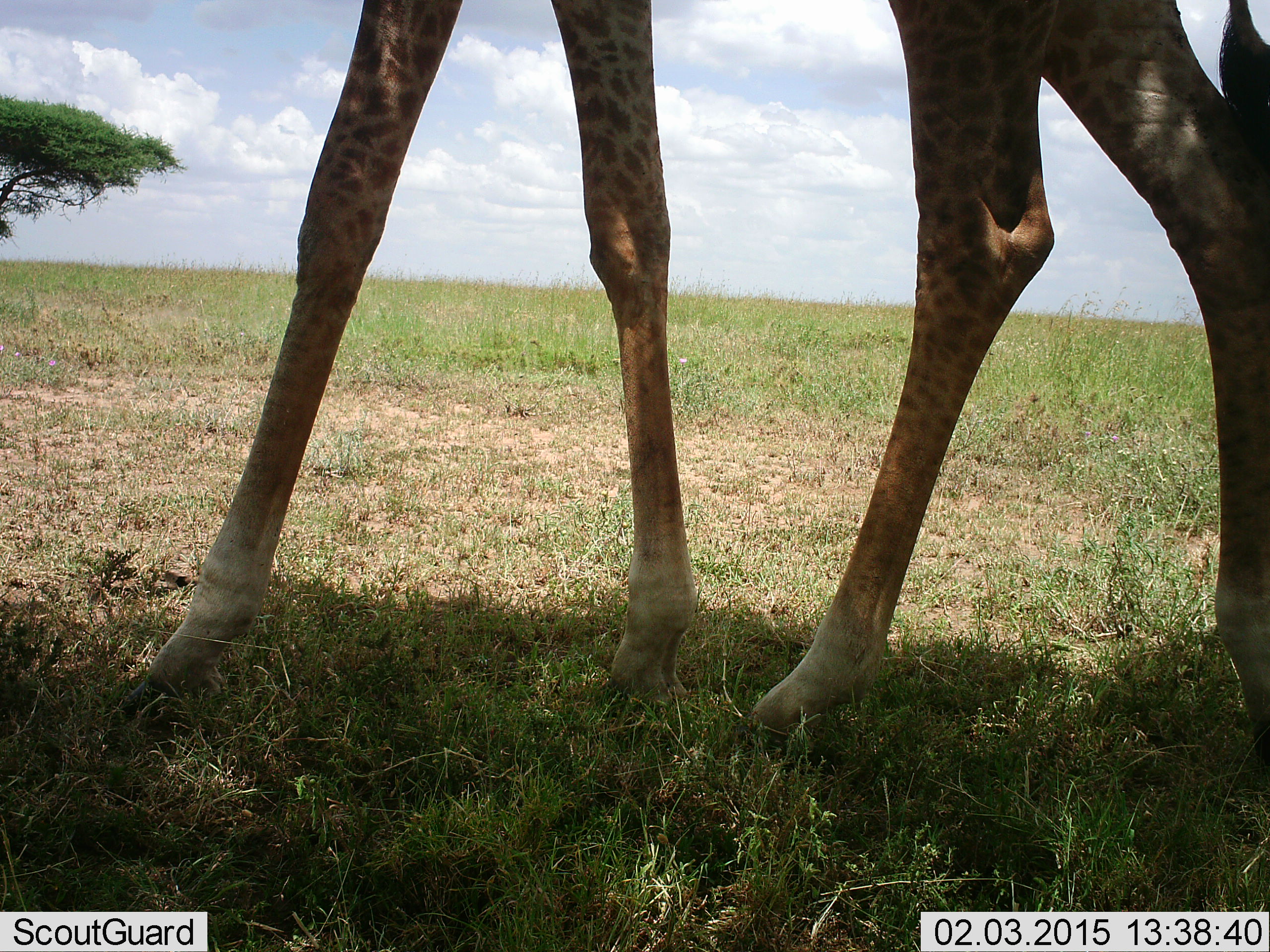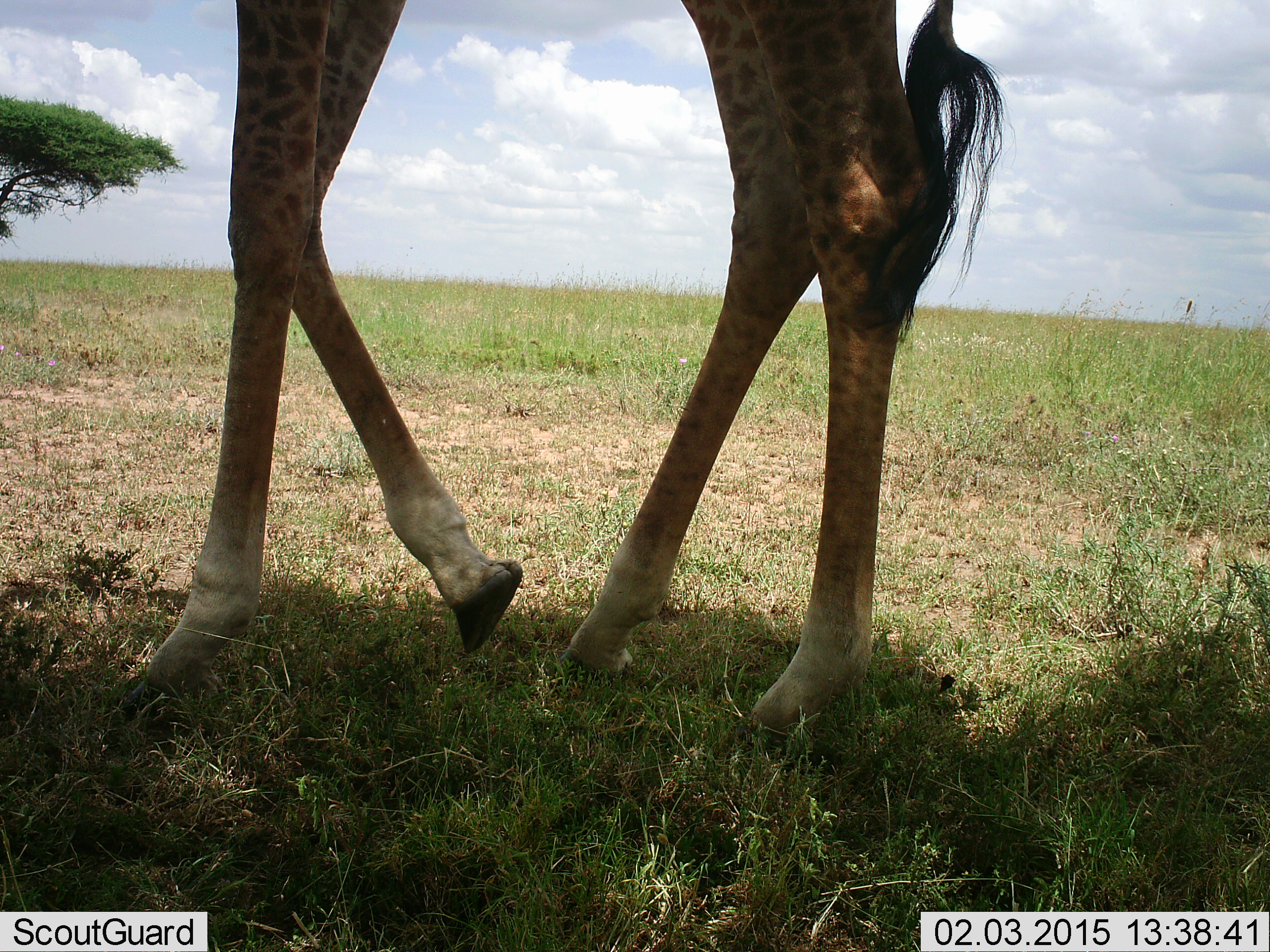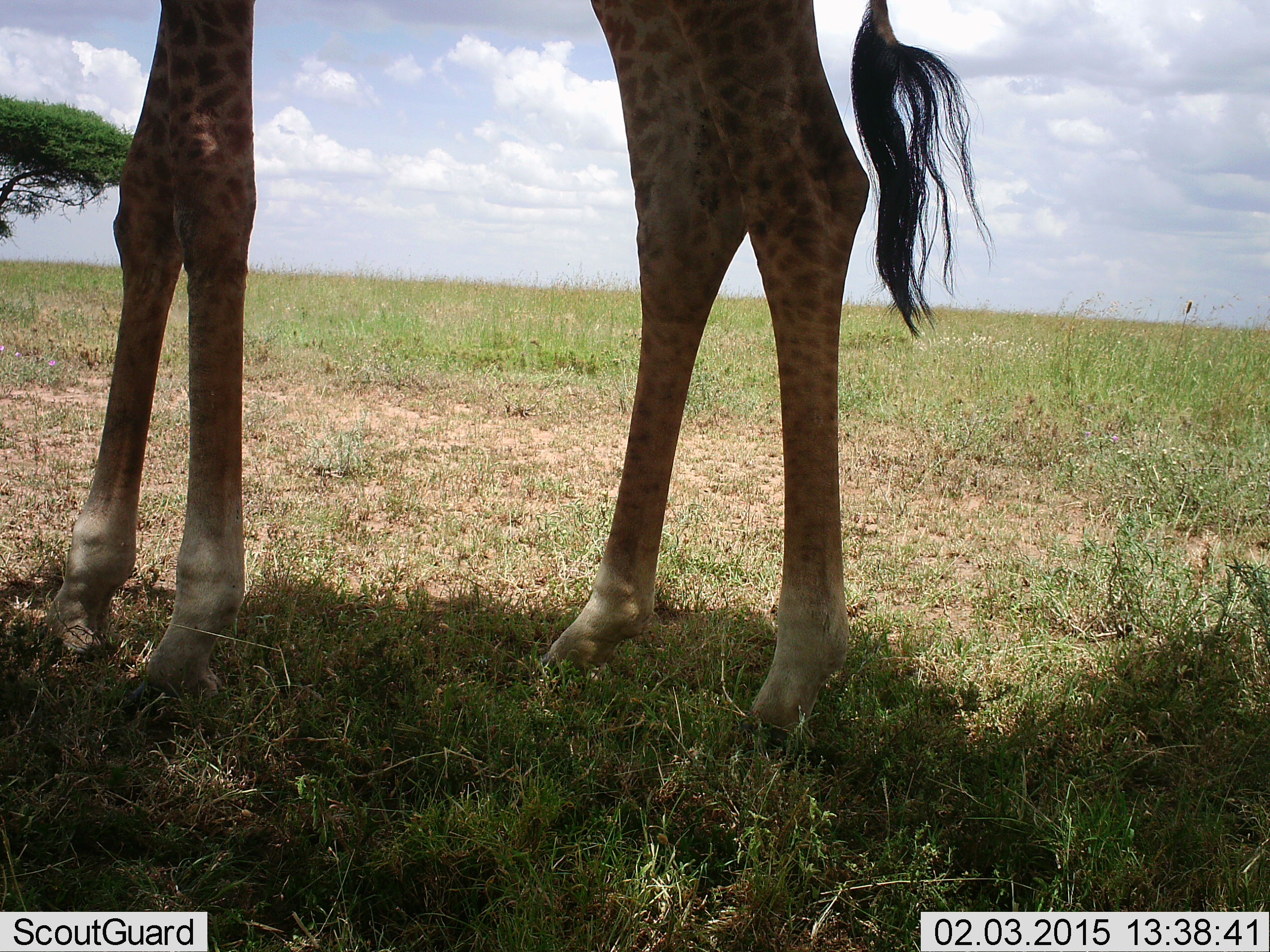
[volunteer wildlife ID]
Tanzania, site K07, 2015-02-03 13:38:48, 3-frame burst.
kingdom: Animalia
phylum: Chordata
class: Mammalia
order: Artiodactyla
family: Giraffidae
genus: Giraffa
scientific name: Giraffa camelopardalis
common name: giraffe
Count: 1.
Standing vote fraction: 10%.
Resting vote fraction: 0%.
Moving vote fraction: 90%.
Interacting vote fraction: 0%.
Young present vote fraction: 0%.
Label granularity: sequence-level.